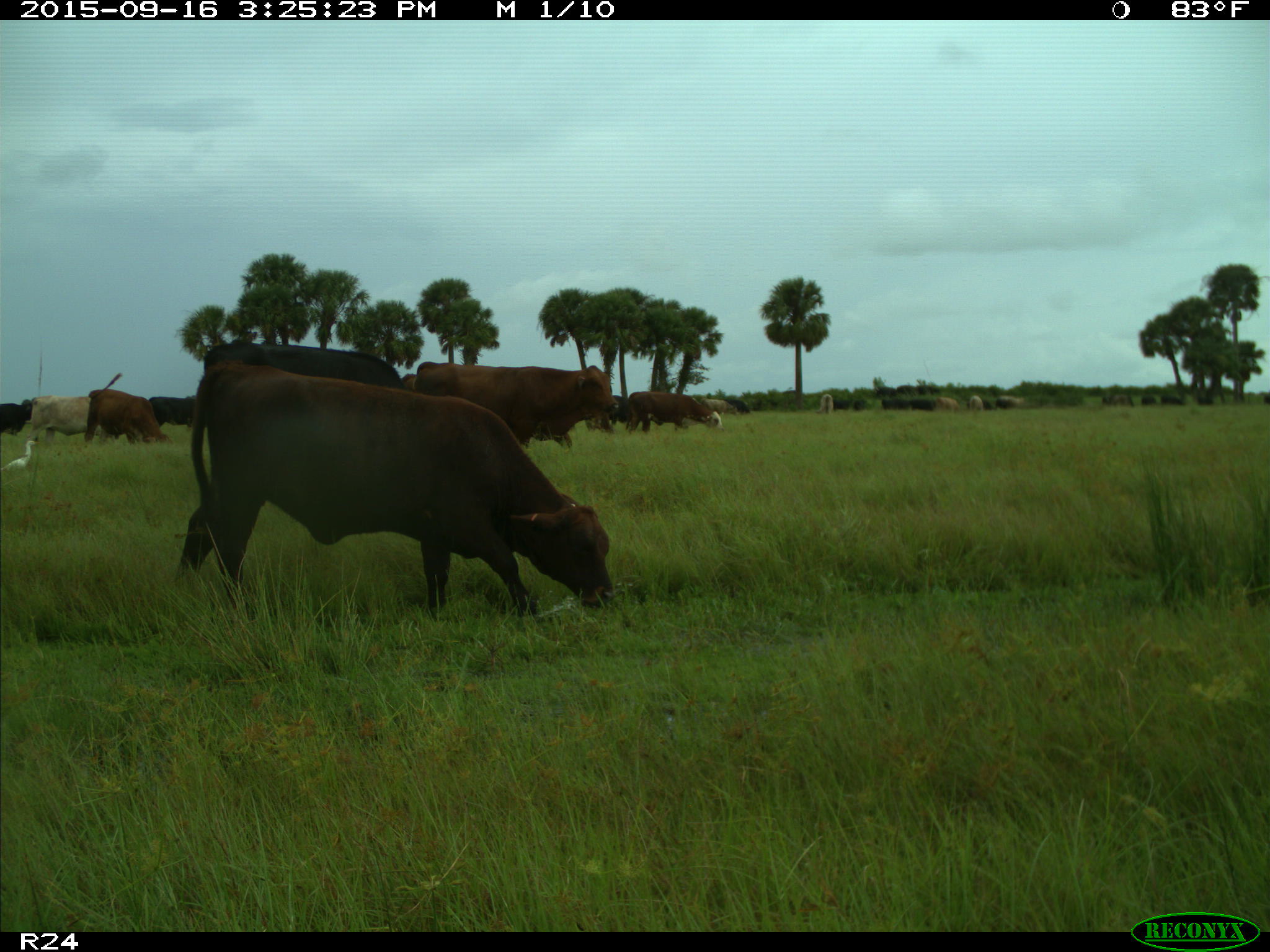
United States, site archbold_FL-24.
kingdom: Animalia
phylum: Chordata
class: Mammalia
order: Artiodactyla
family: Bovidae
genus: Bos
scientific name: Bos taurus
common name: domestic cow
Bos taurus (domestic cow).